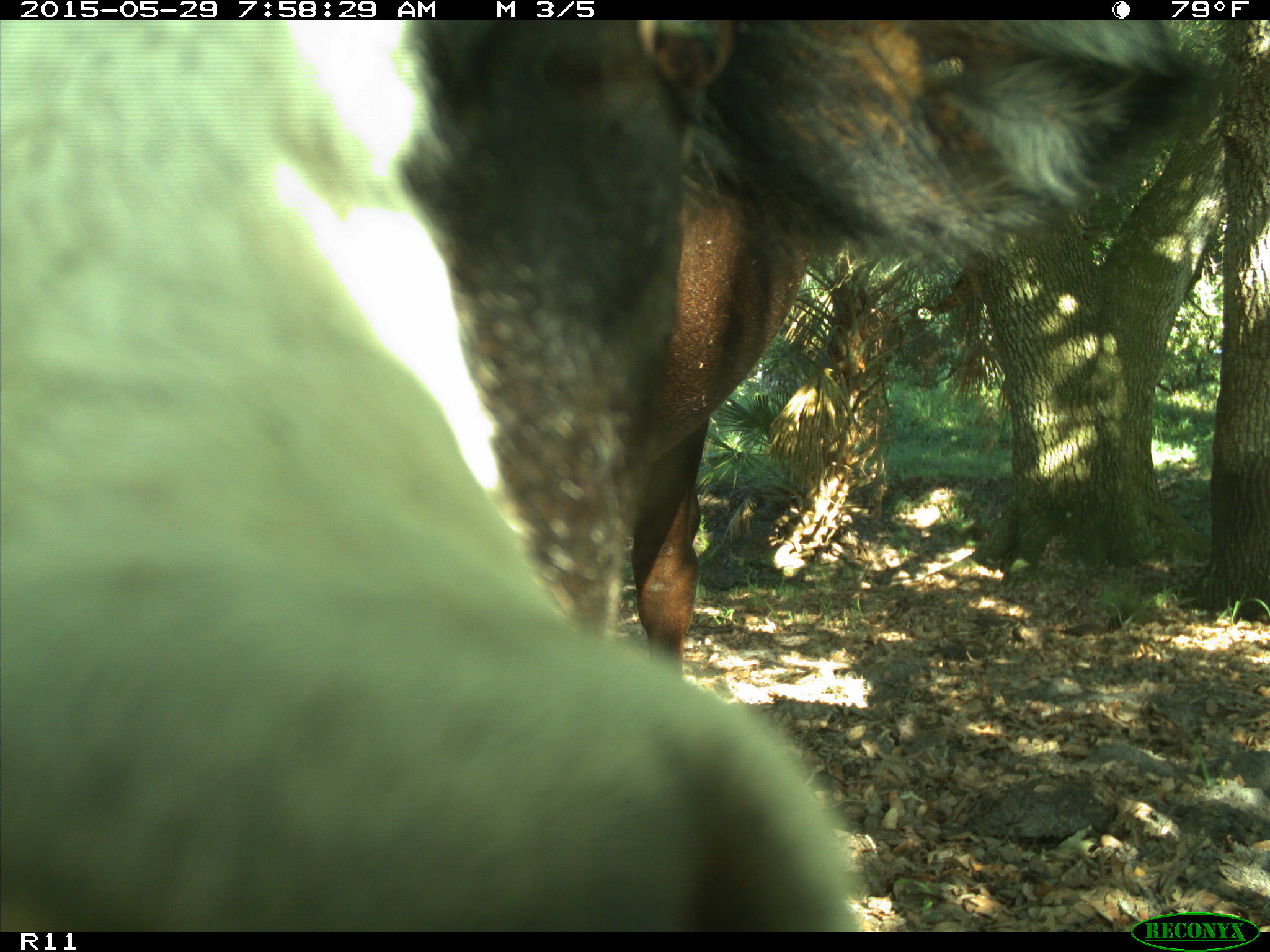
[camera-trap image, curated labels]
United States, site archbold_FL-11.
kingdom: Animalia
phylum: Chordata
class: Mammalia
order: Artiodactyla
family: Bovidae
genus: Bos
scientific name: Bos taurus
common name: domestic cow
Bos taurus (domestic cow).